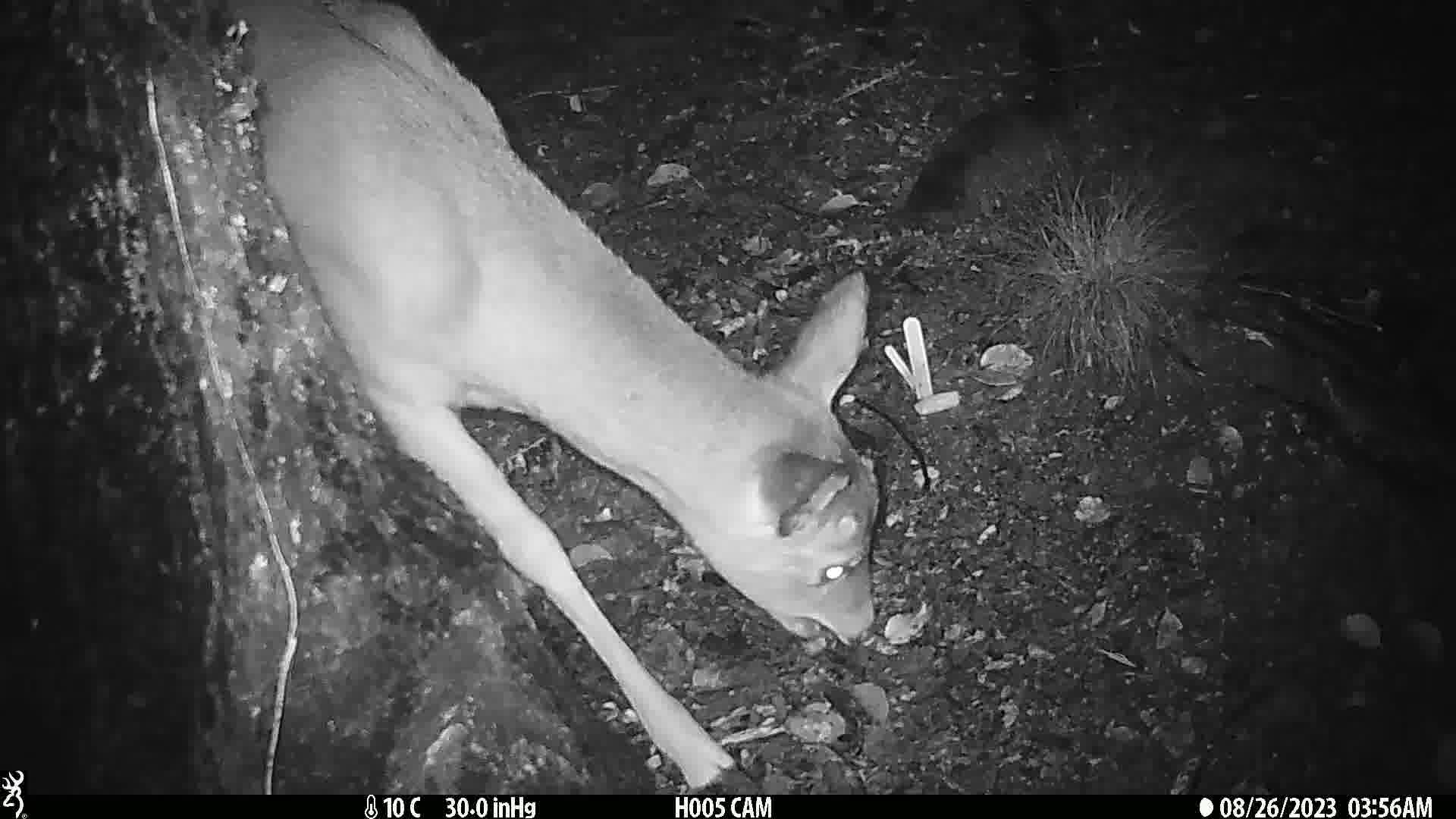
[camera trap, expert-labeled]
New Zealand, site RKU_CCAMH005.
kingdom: Animalia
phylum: Chordata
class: Mammalia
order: Artiodactyla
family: Cervidae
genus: Odocoileus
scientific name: Odocoileus virginianus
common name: white-tailed deer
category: white tailed deer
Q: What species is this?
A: White tailed deer (white-tailed deer) (Odocoileus virginianus).